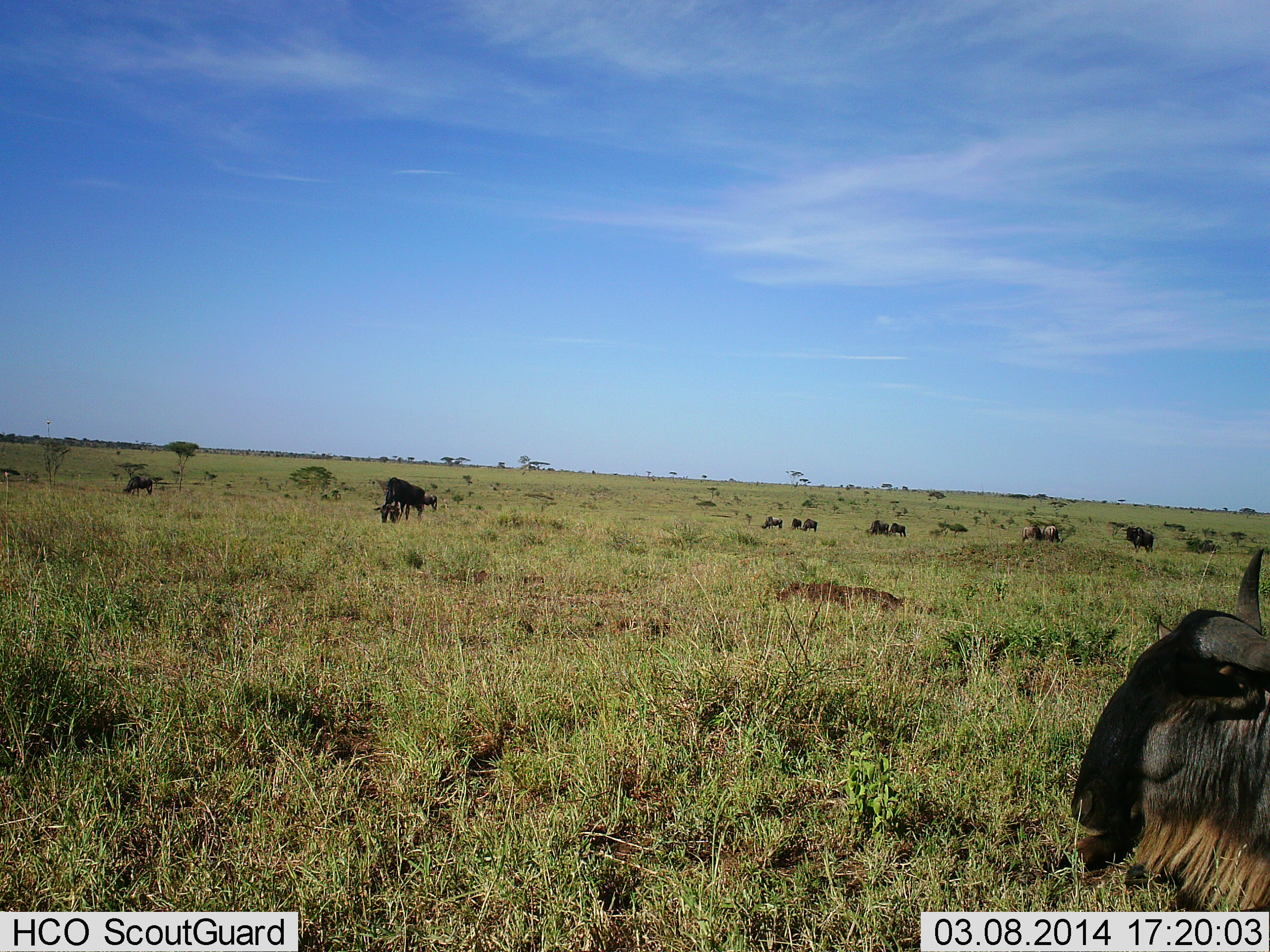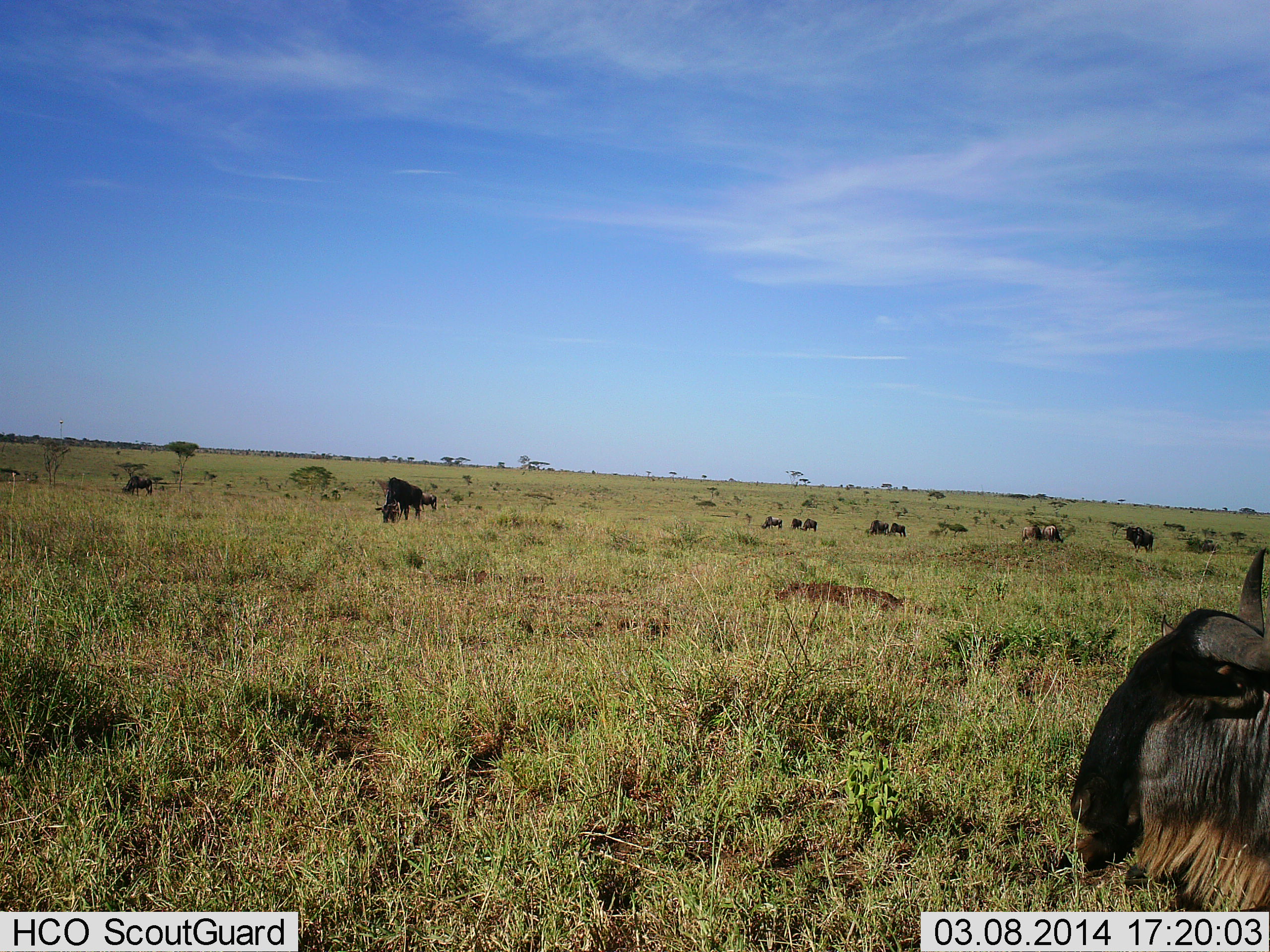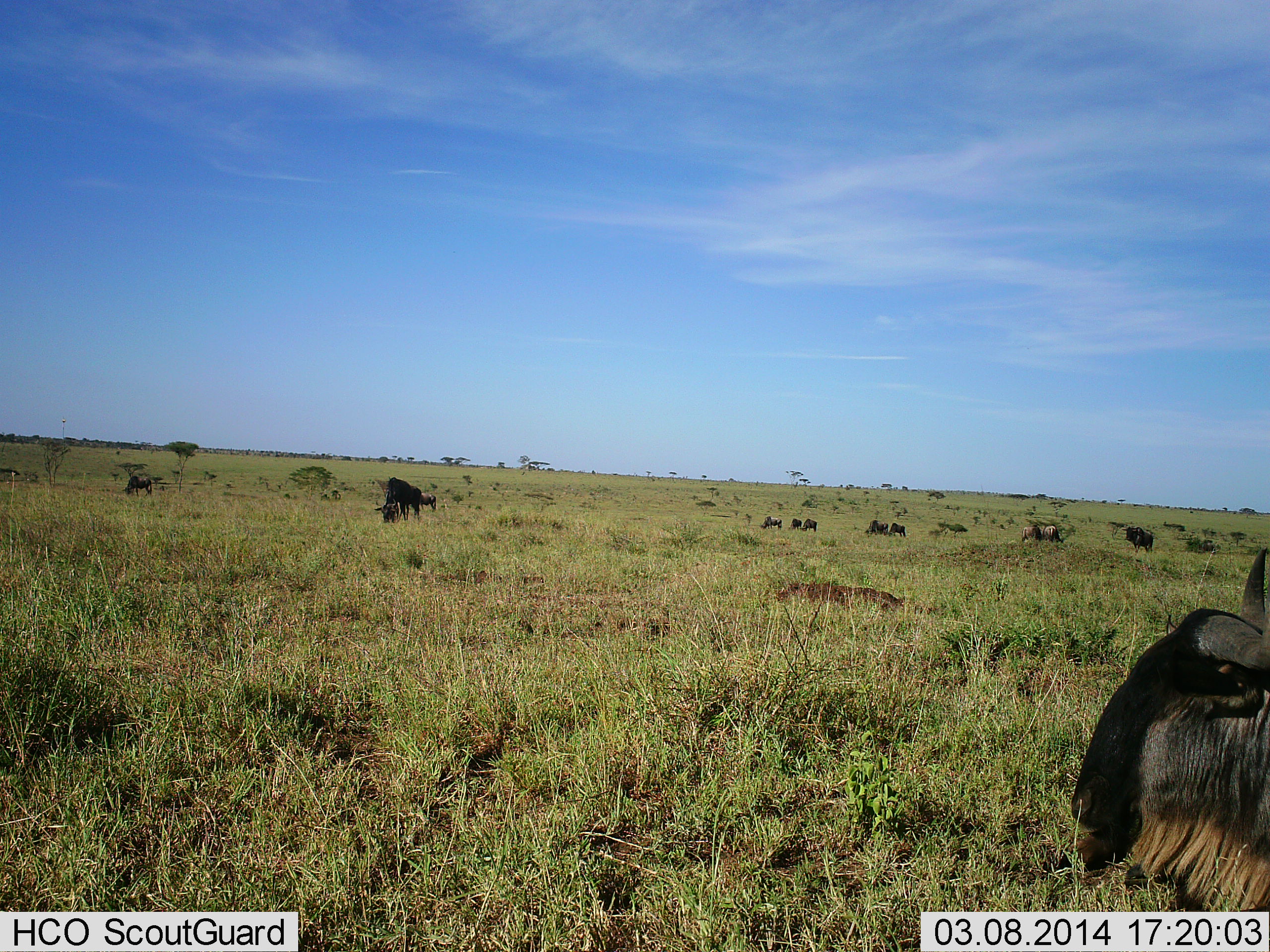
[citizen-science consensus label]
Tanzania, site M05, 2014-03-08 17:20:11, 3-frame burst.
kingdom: Animalia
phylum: Chordata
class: Mammalia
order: Artiodactyla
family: Bovidae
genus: Connochaetes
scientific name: Connochaetes taurinus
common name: blue wildebeest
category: wildebeest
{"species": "wildebeest (blue wildebeest) (Connochaetes taurinus)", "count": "10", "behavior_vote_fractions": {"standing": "73%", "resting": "27%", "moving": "9%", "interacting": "0%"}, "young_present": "0%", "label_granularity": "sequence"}